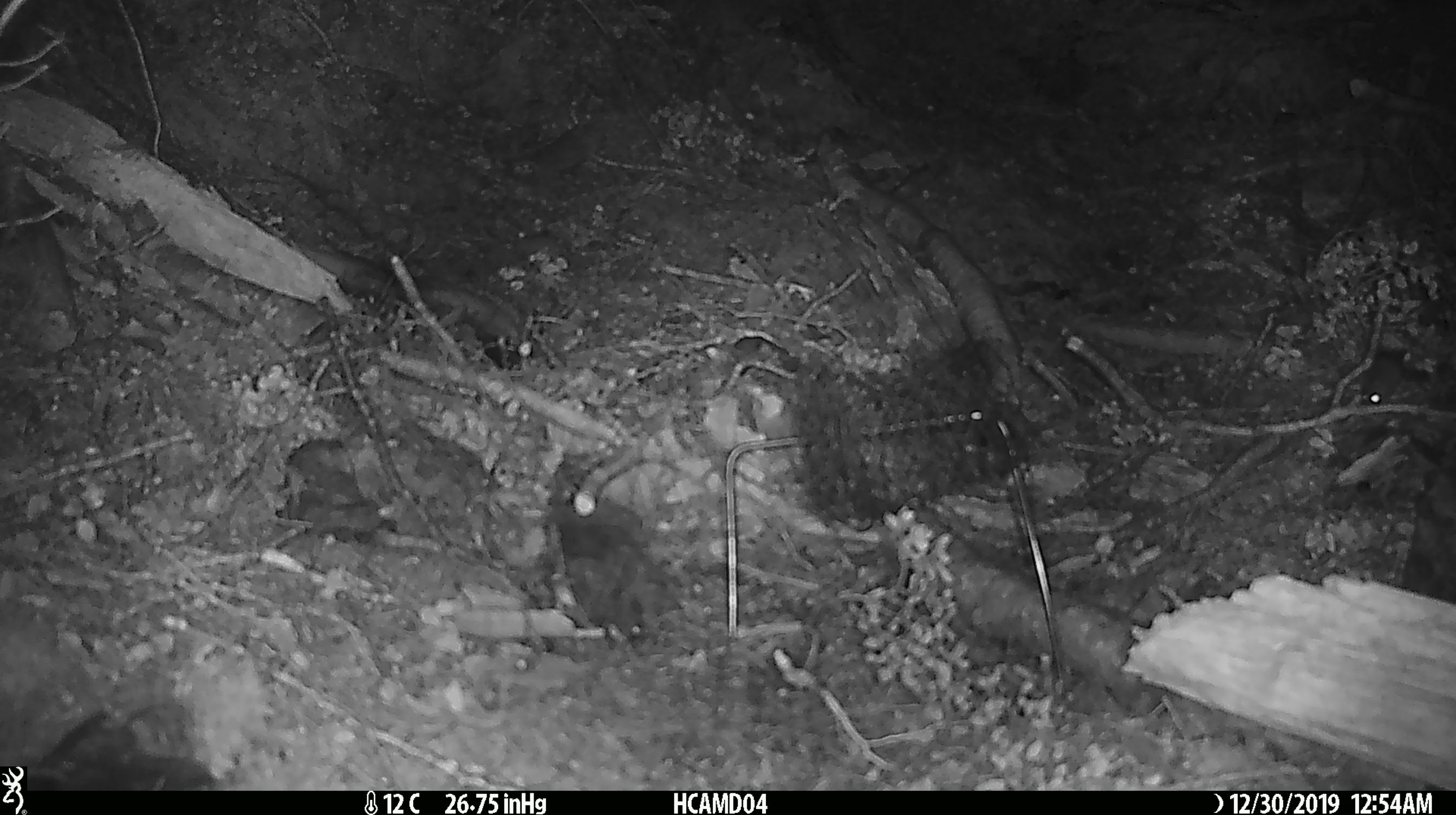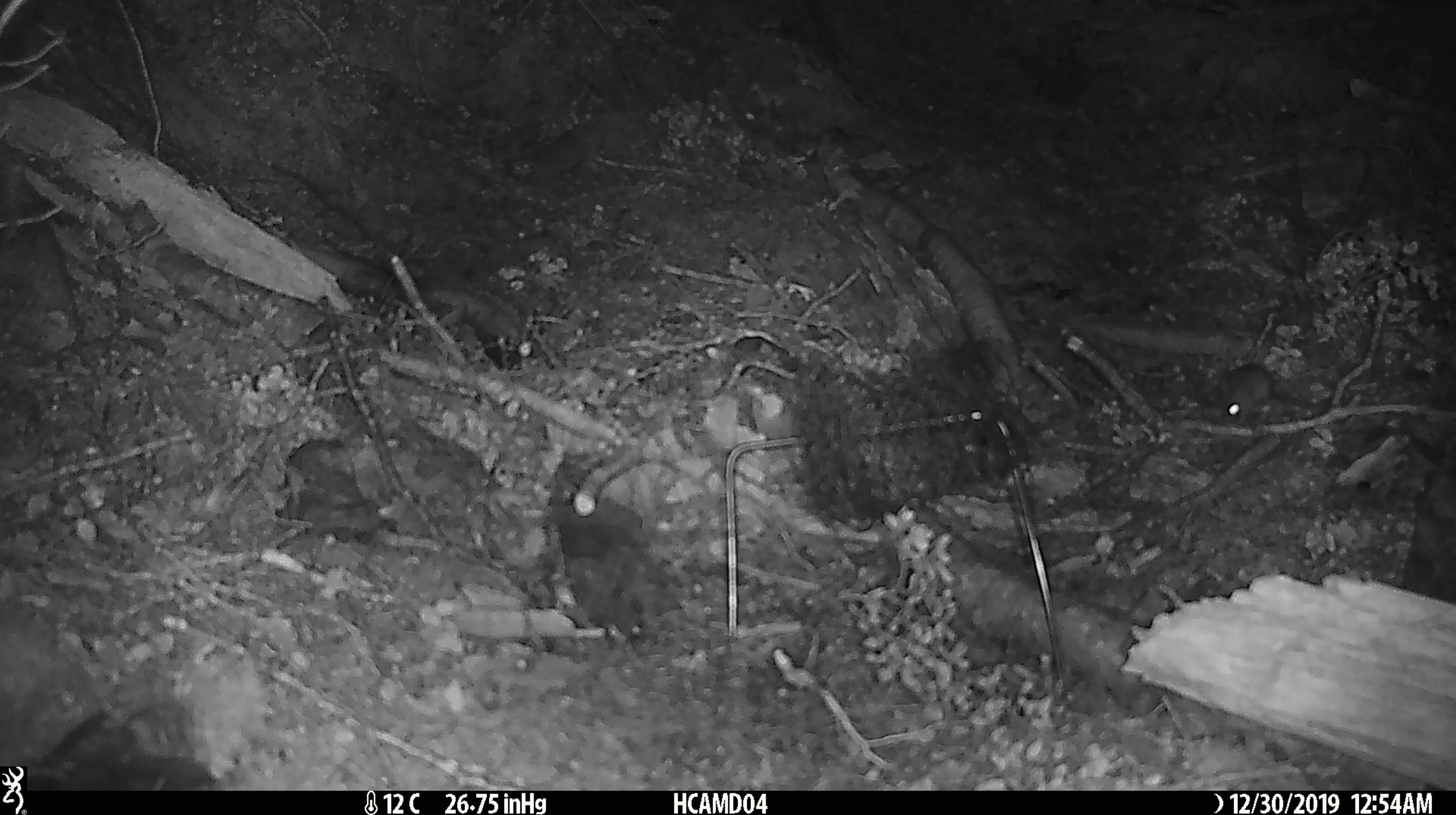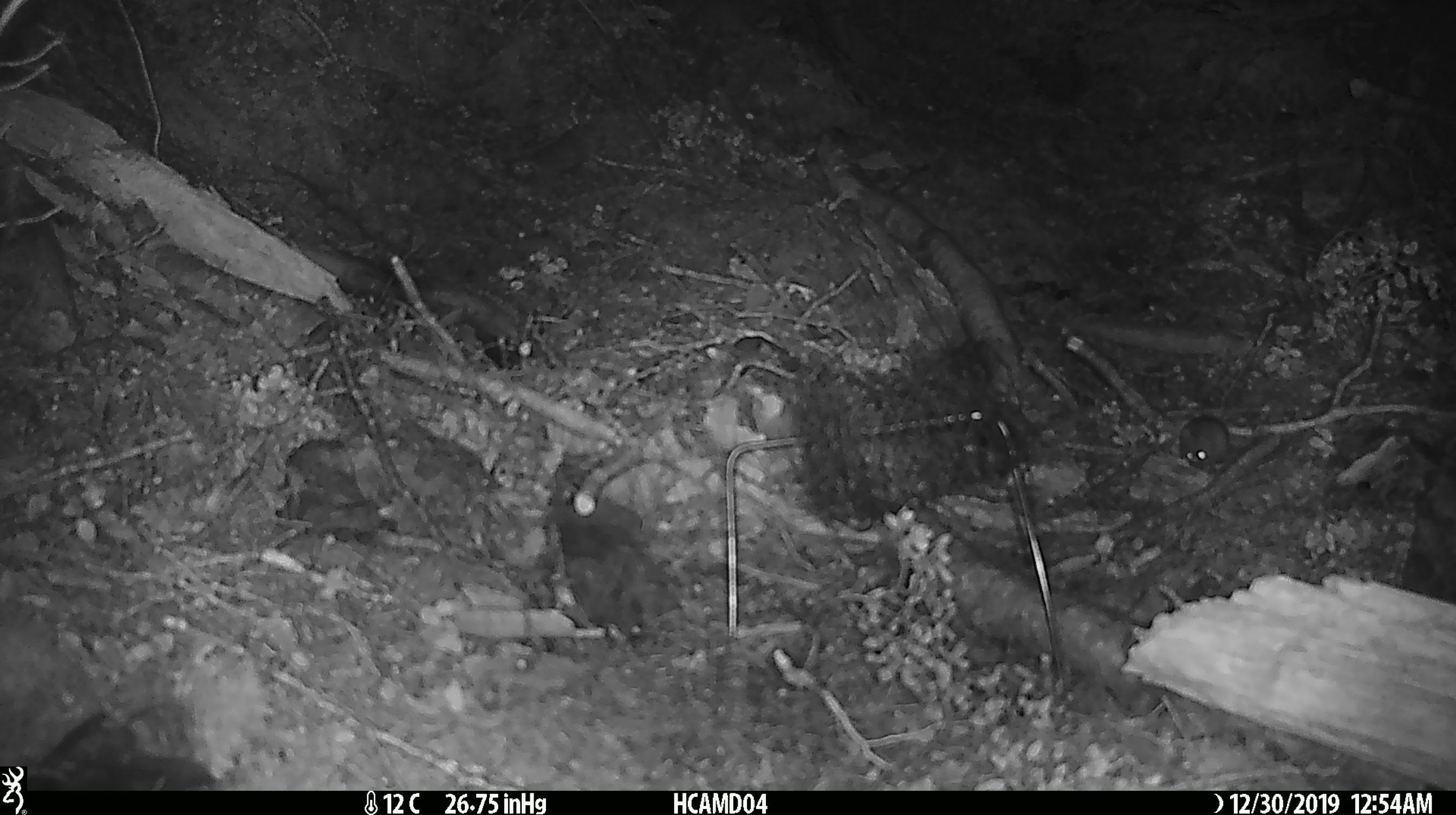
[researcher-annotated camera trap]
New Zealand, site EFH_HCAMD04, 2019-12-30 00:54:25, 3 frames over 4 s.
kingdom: Animalia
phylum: Chordata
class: Mammalia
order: Rodentia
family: Muridae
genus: Mus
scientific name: Mus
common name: mouse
Mouse (Mus).